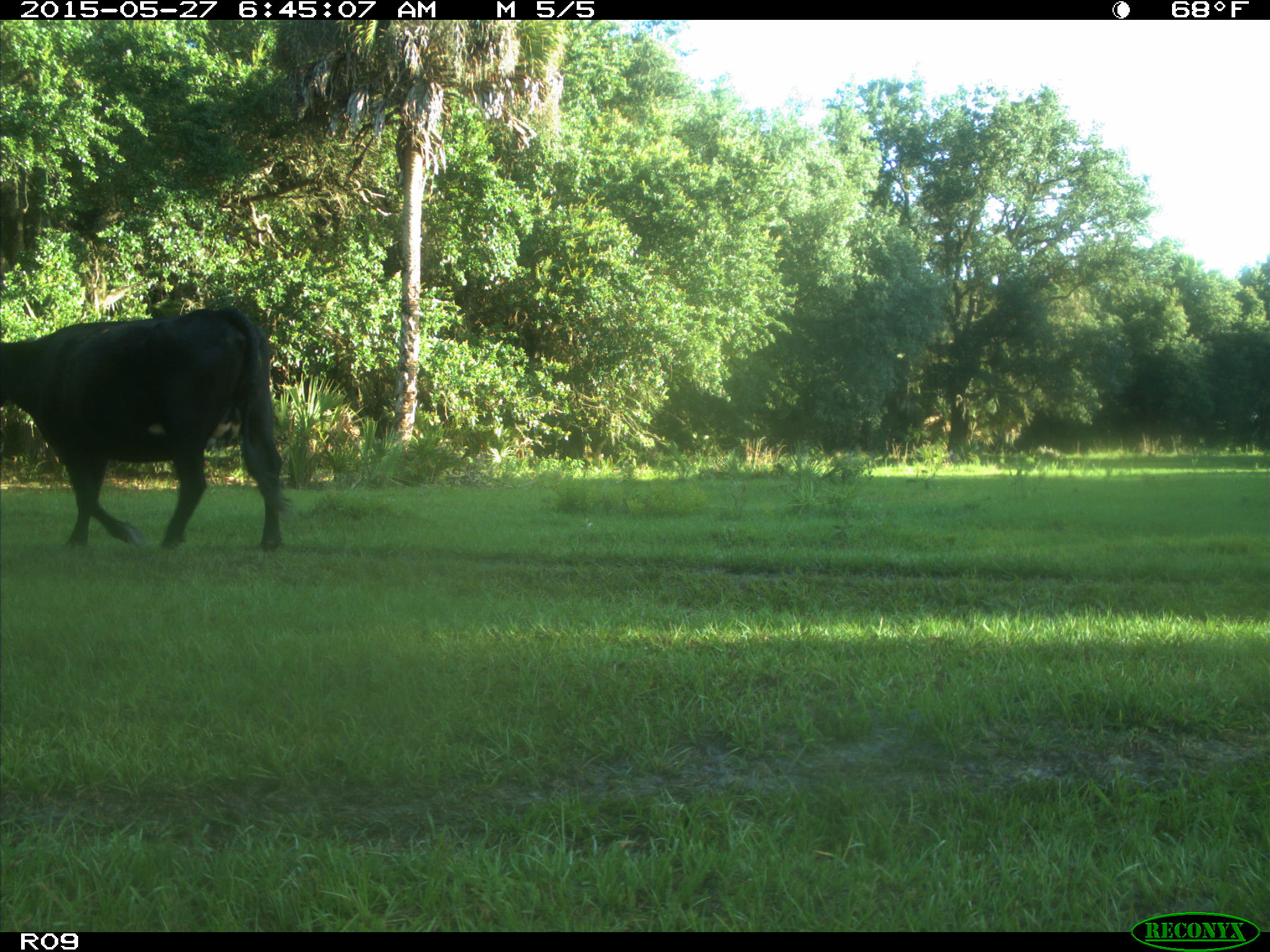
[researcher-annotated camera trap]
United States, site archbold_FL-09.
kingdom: Animalia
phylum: Chordata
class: Mammalia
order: Artiodactyla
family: Bovidae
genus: Bos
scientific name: Bos taurus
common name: domestic cow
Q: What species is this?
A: Bos taurus (domestic cow).